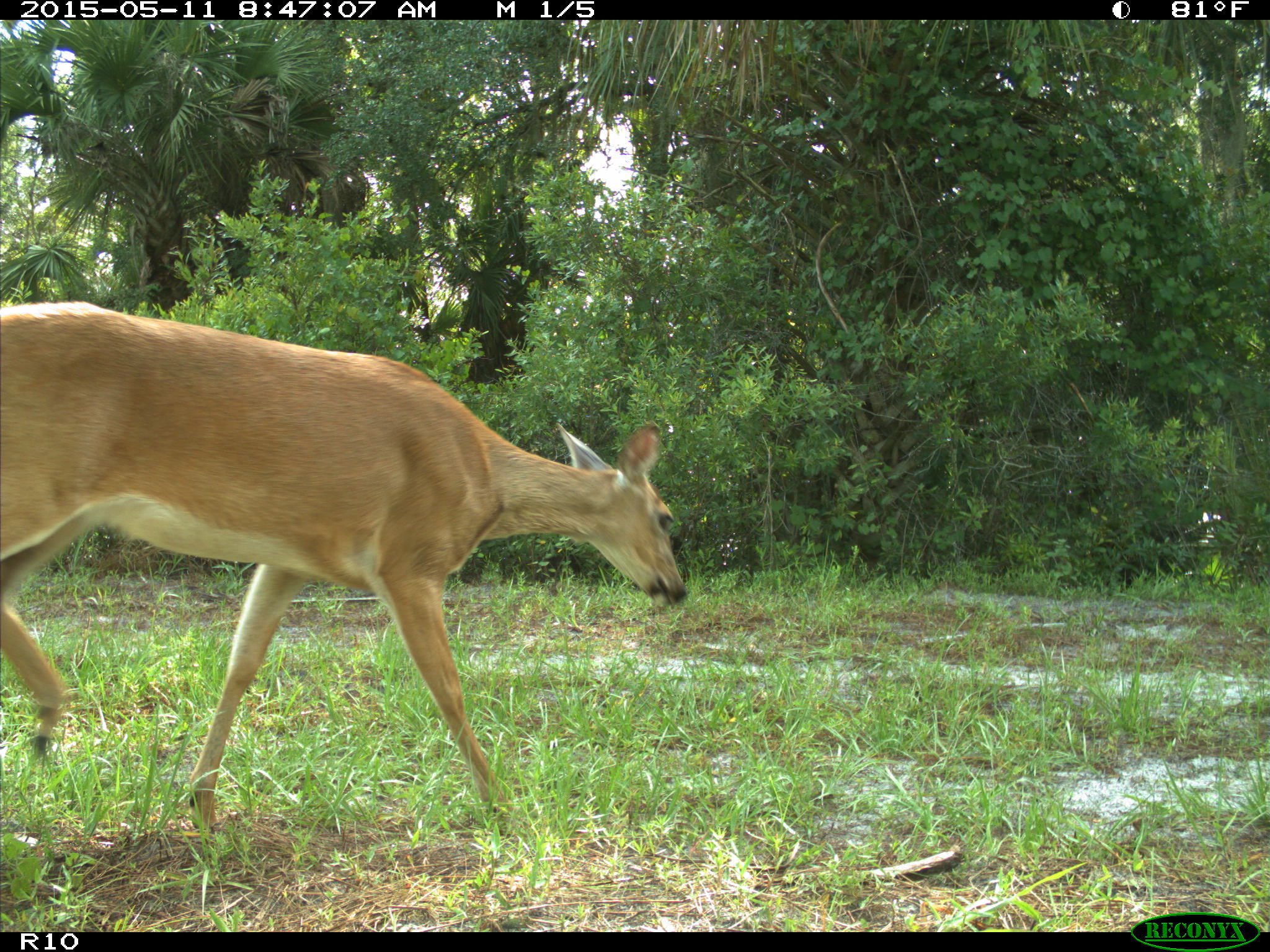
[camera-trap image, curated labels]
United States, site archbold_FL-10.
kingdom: Animalia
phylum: Chordata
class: Mammalia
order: Artiodactyla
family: Cervidae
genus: Odocoileus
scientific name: Odocoileus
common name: deer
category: unidentified deer